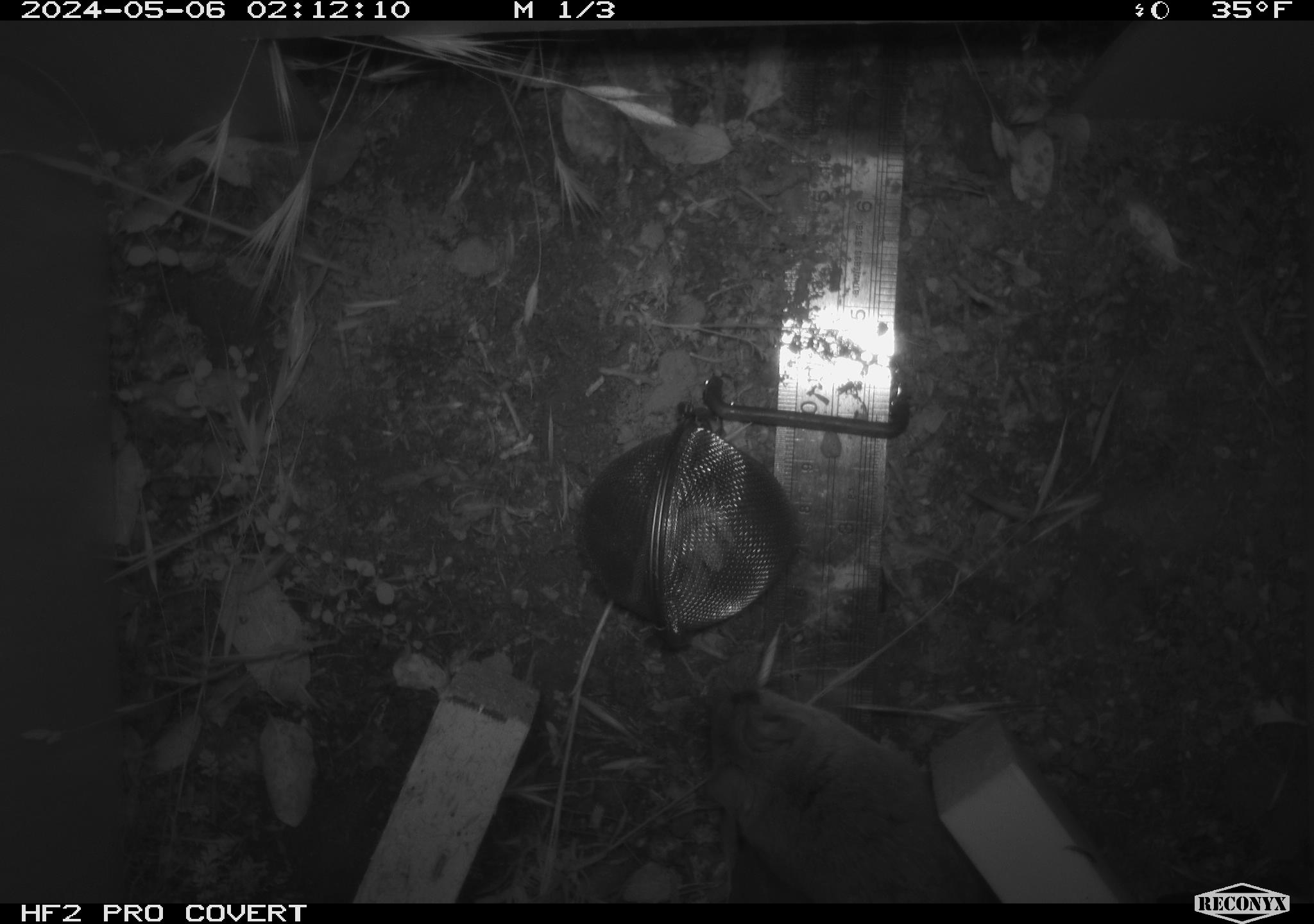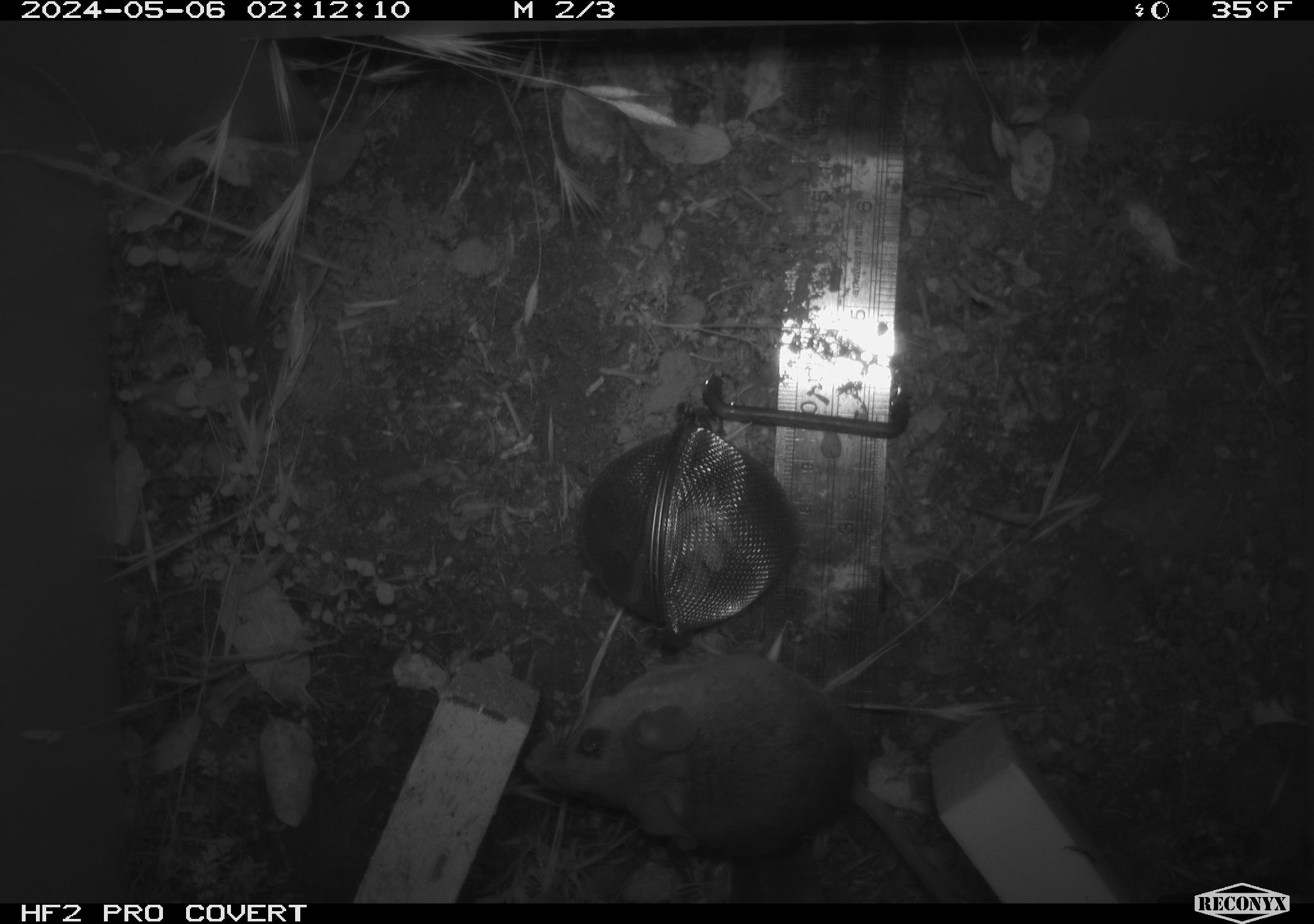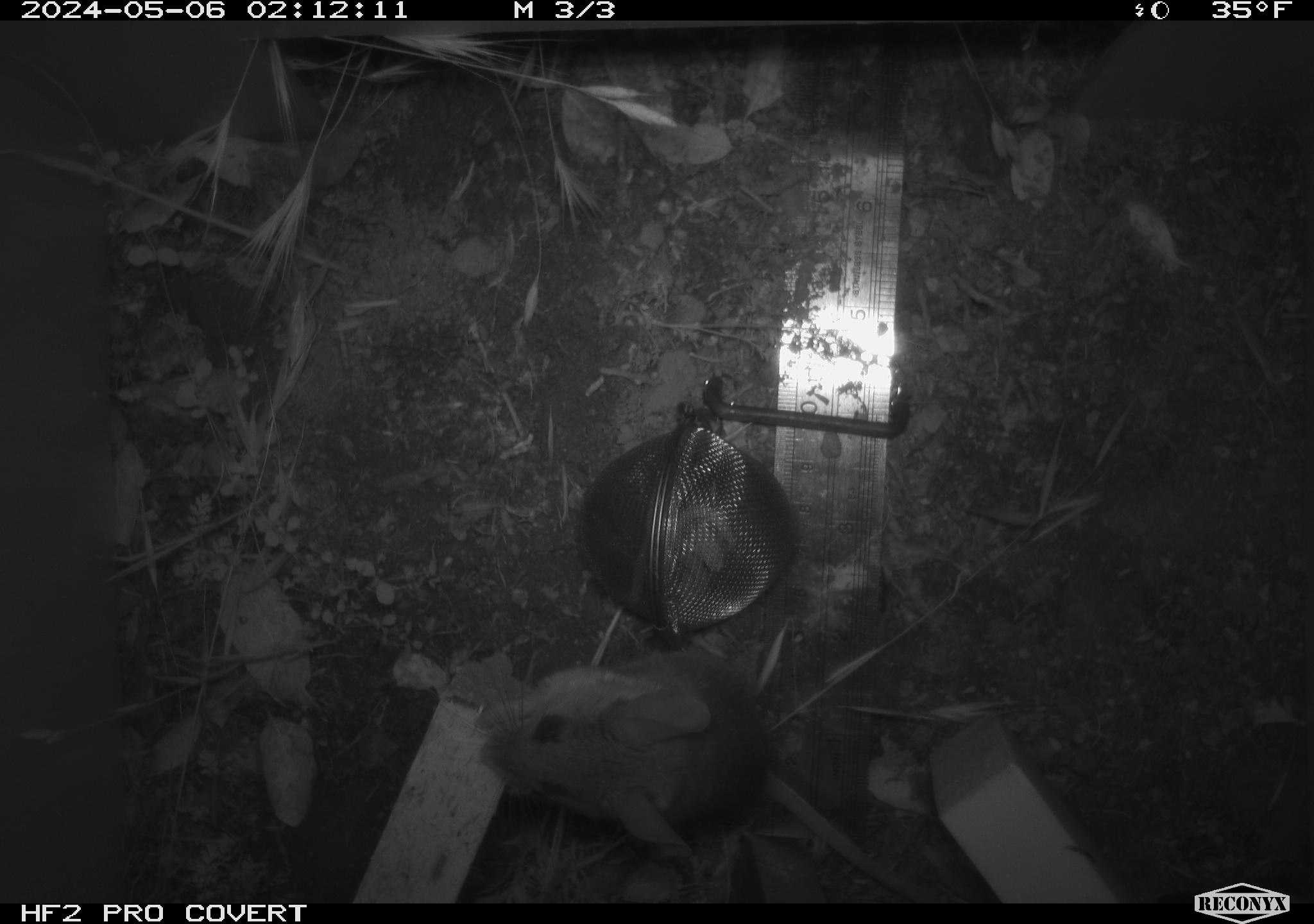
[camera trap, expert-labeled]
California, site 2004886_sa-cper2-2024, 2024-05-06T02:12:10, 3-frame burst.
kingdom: Animalia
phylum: Chordata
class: Mammalia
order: Rodentia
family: Heteromyidae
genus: Dipodomys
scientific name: Dipodomys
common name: kangaroo rats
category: dipodomys species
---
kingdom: Animalia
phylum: Chordata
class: Mammalia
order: Rodentia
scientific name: Rodentia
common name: rodent